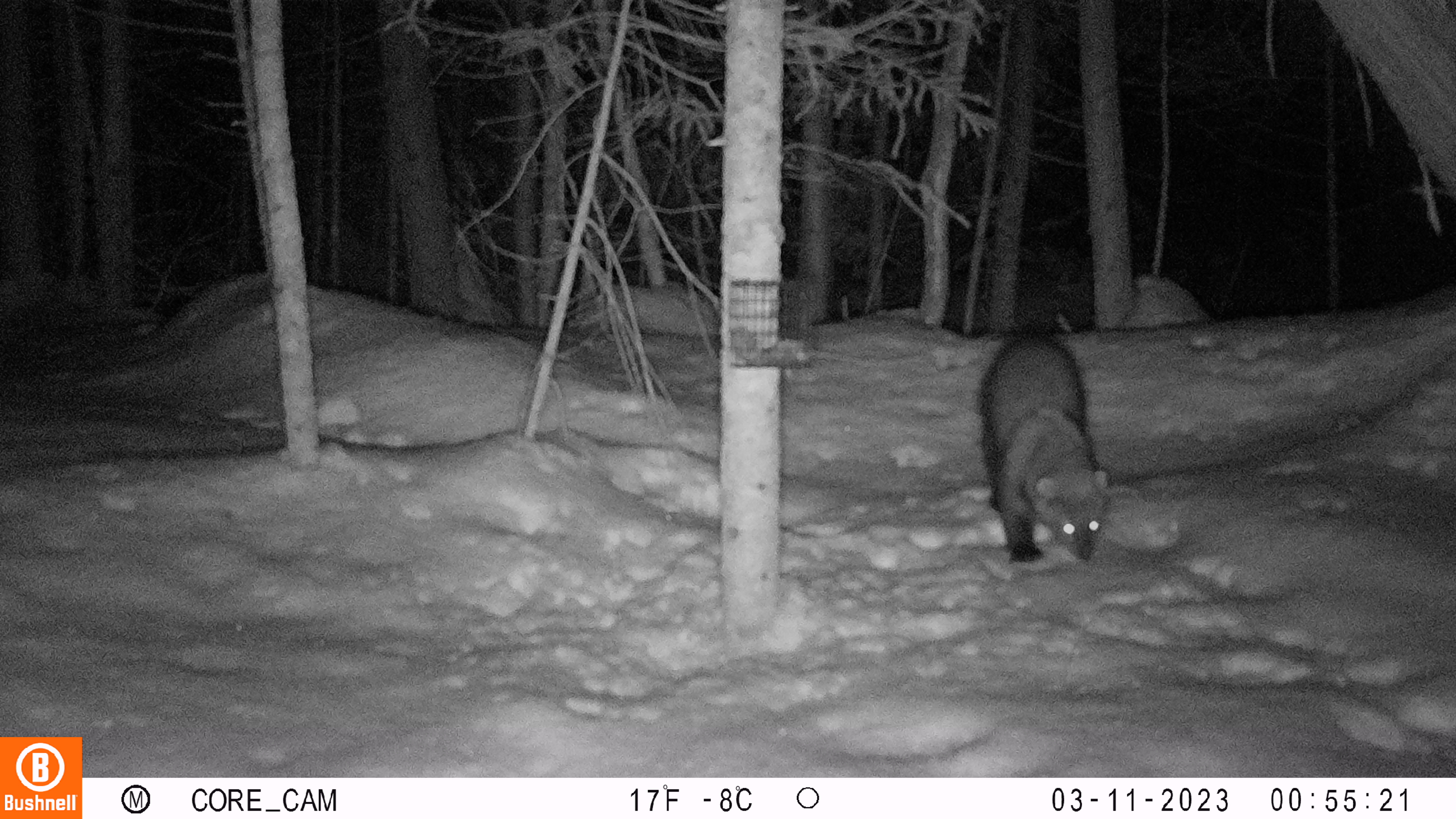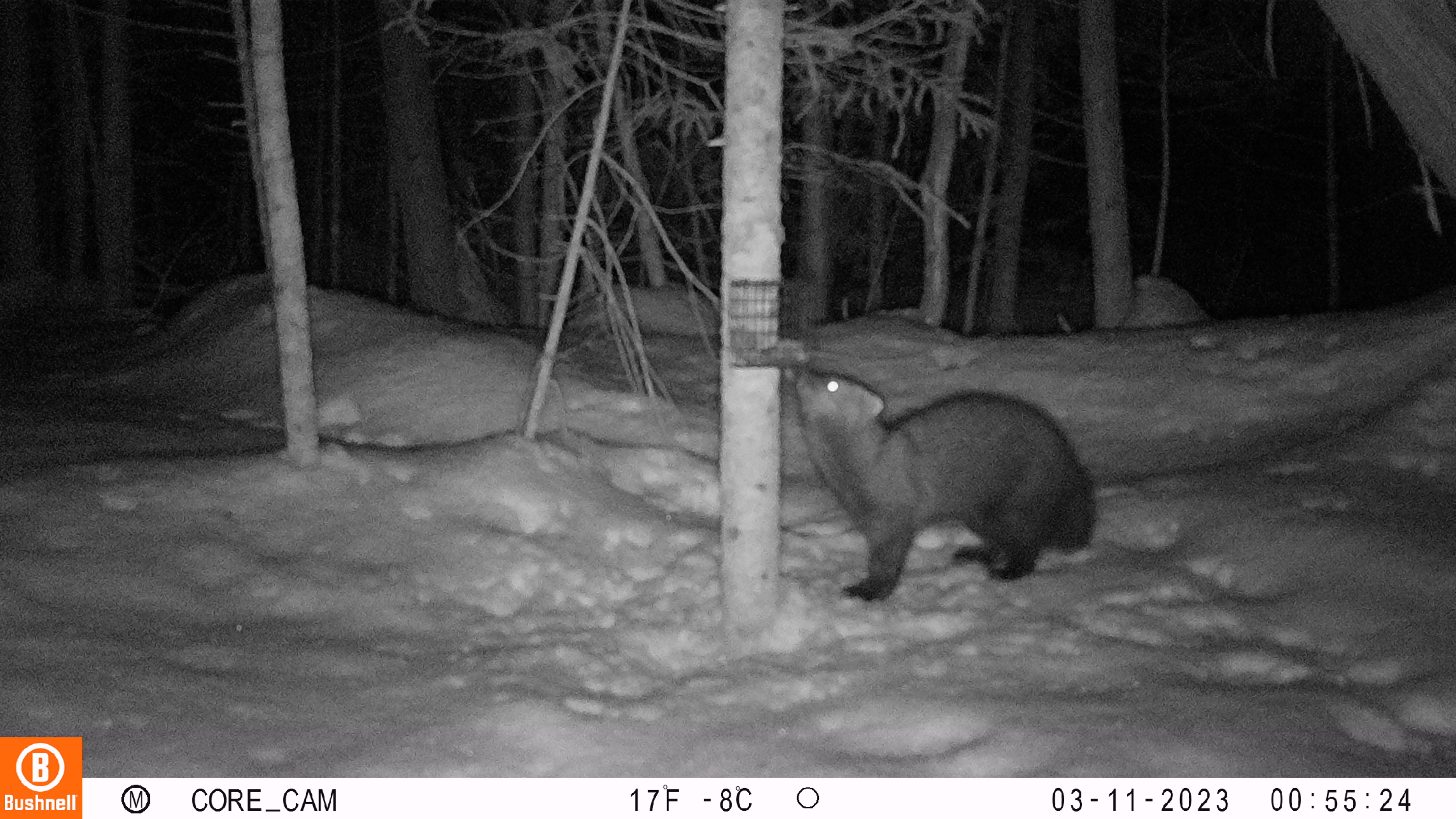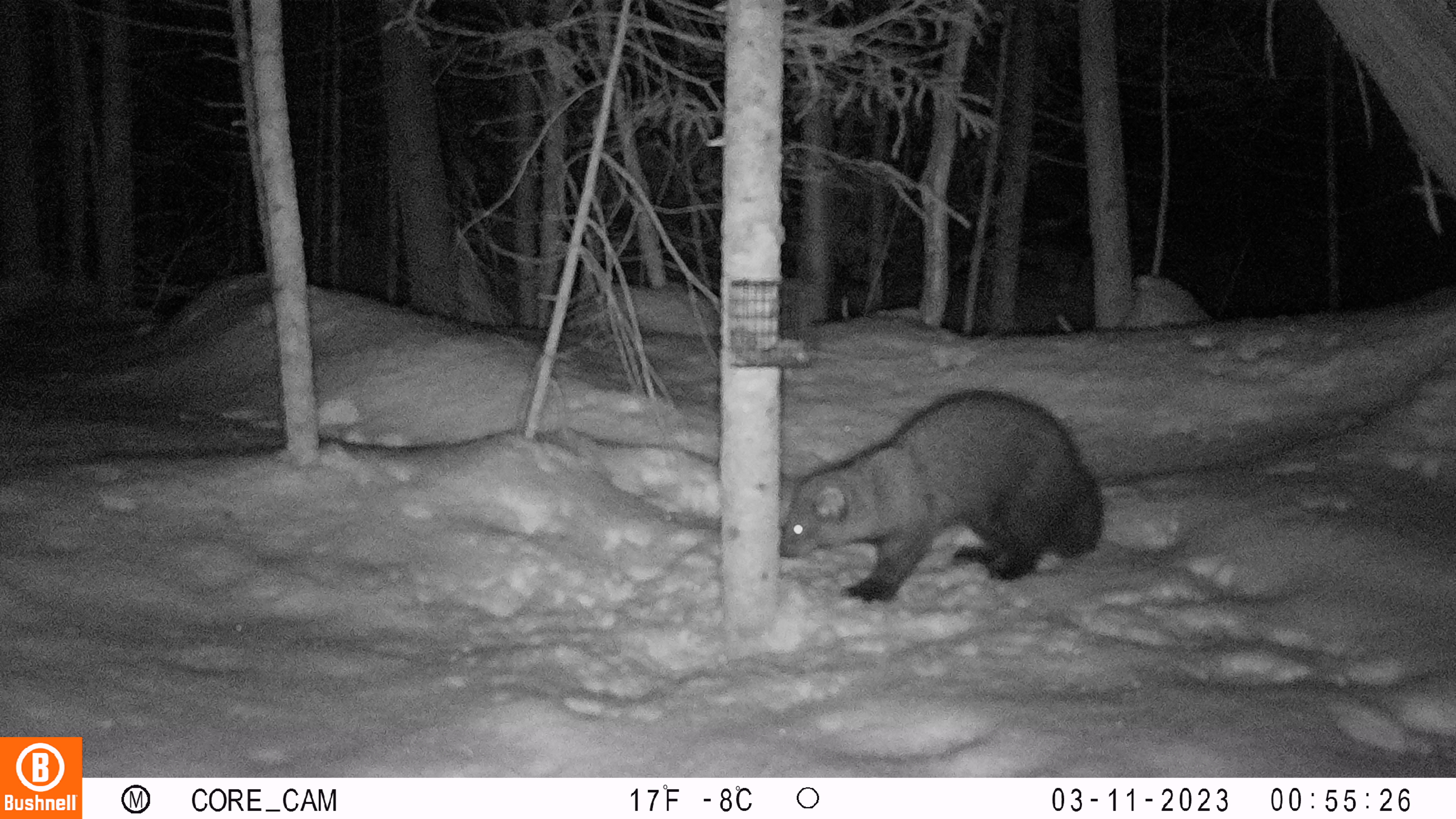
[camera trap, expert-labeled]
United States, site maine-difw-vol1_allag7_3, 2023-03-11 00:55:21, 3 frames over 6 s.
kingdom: Animalia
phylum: Chordata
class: Mammalia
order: Carnivora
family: Mustelidae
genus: Pekania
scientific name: Pekania pennanti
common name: fisher